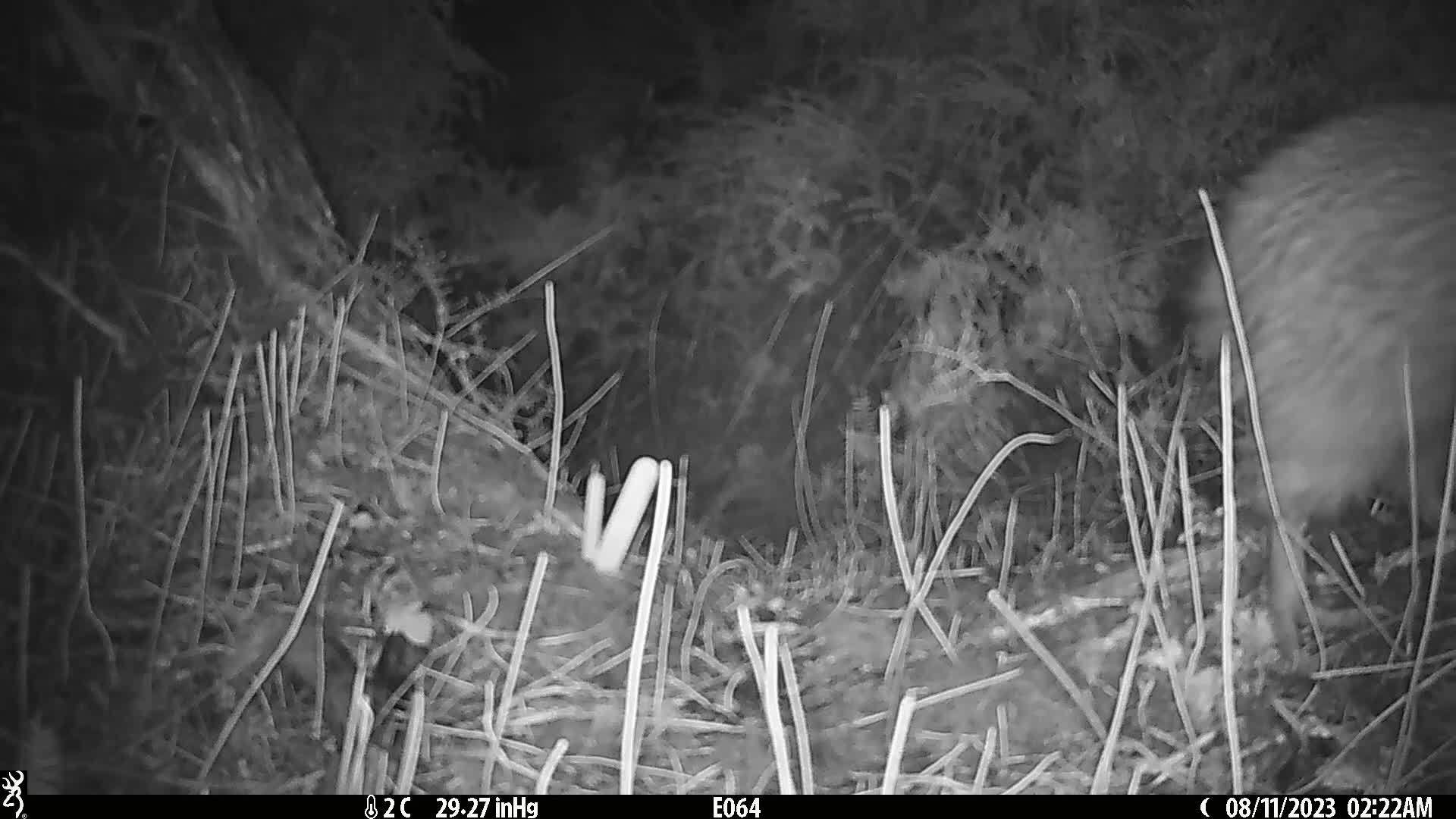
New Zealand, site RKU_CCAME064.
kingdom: Animalia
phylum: Chordata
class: Aves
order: Apterygiformes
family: Apterygidae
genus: Apteryx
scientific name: Apteryx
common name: kiwi